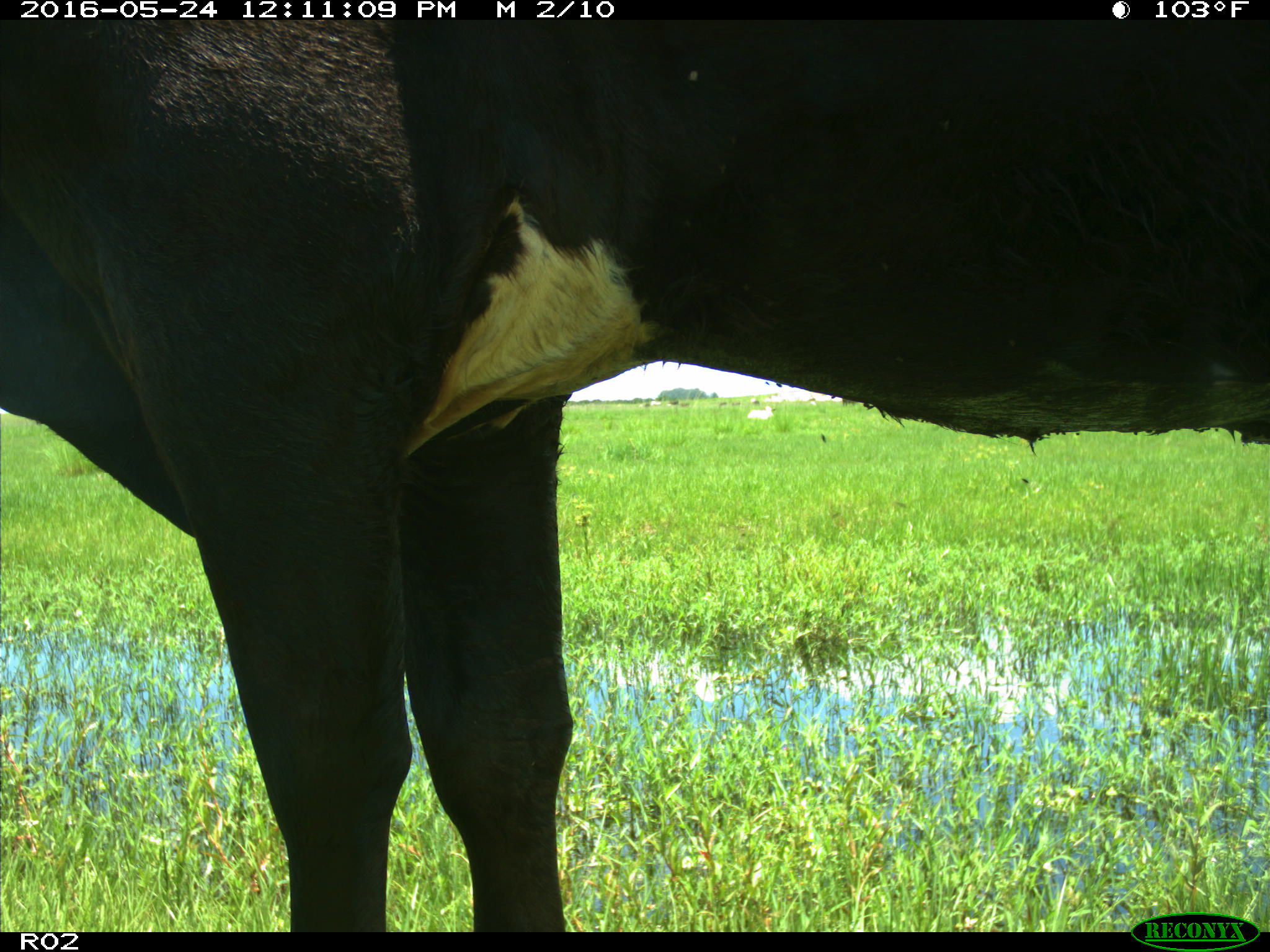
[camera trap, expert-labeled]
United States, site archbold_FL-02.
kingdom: Animalia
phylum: Chordata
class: Mammalia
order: Artiodactyla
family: Bovidae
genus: Bos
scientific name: Bos taurus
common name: domestic cow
Bos taurus (domestic cow).